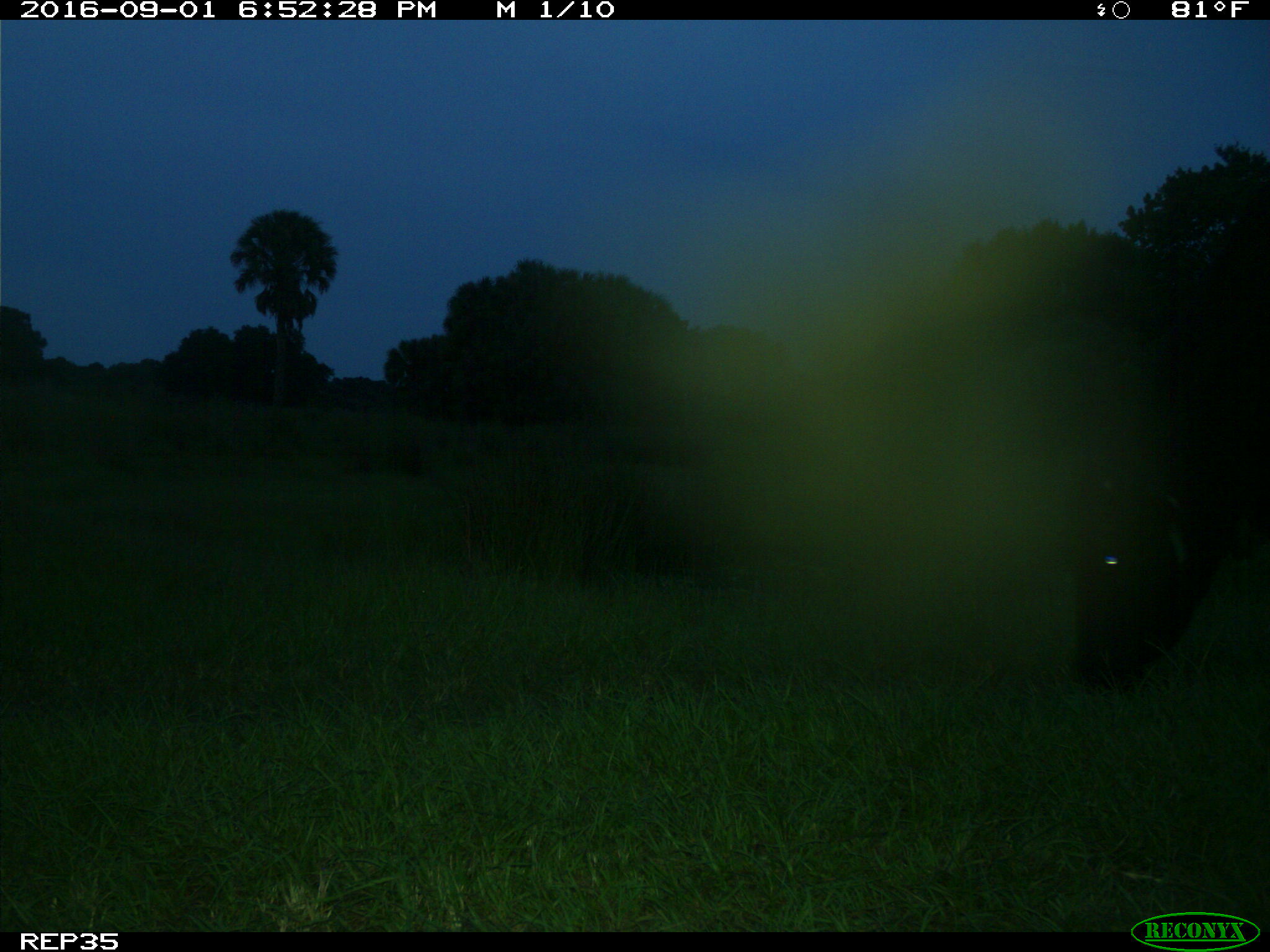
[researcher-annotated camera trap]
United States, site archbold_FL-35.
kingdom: Animalia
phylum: Chordata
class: Mammalia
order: Artiodactyla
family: Bovidae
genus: Bos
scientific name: Bos taurus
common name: domestic cow